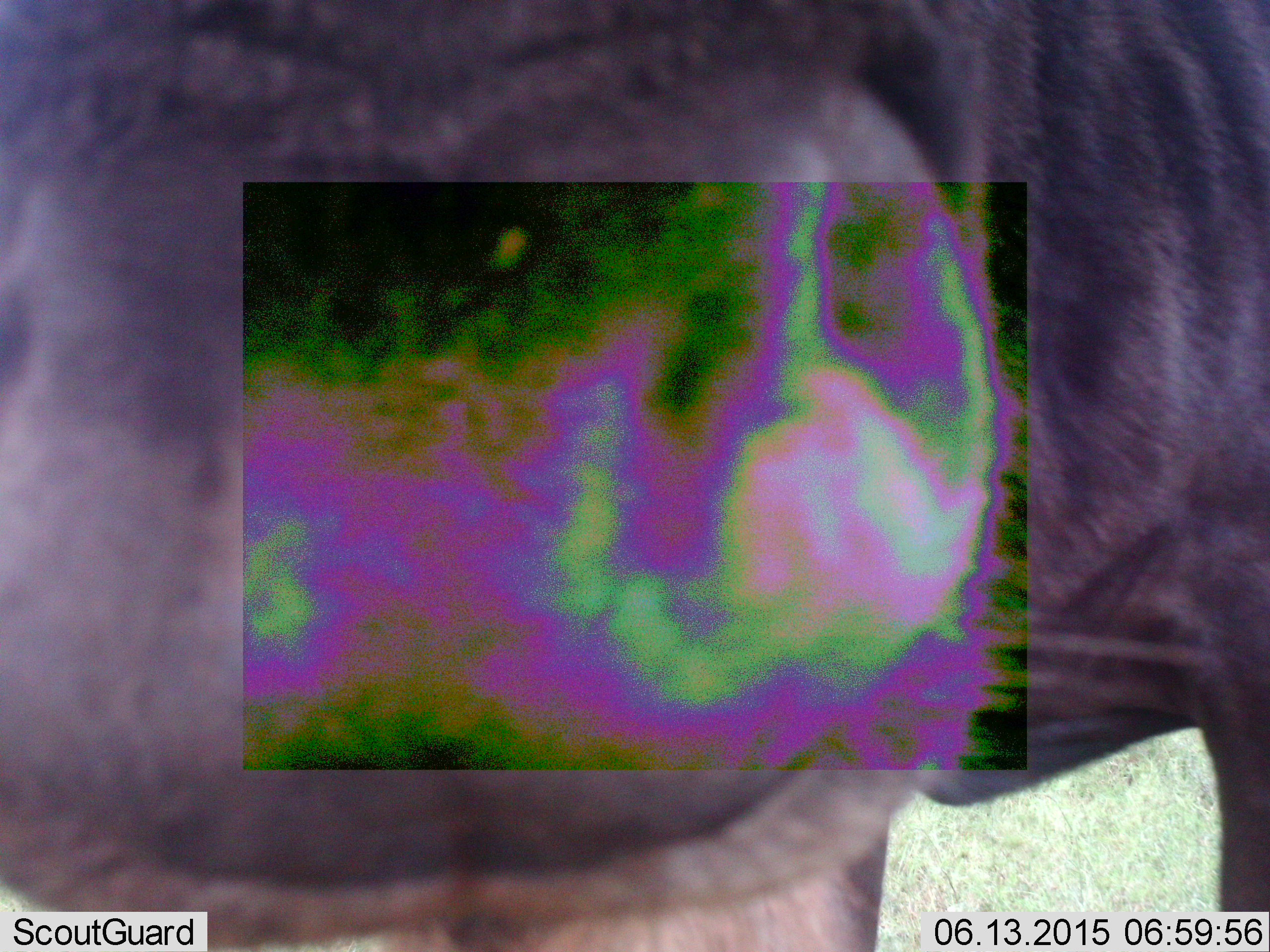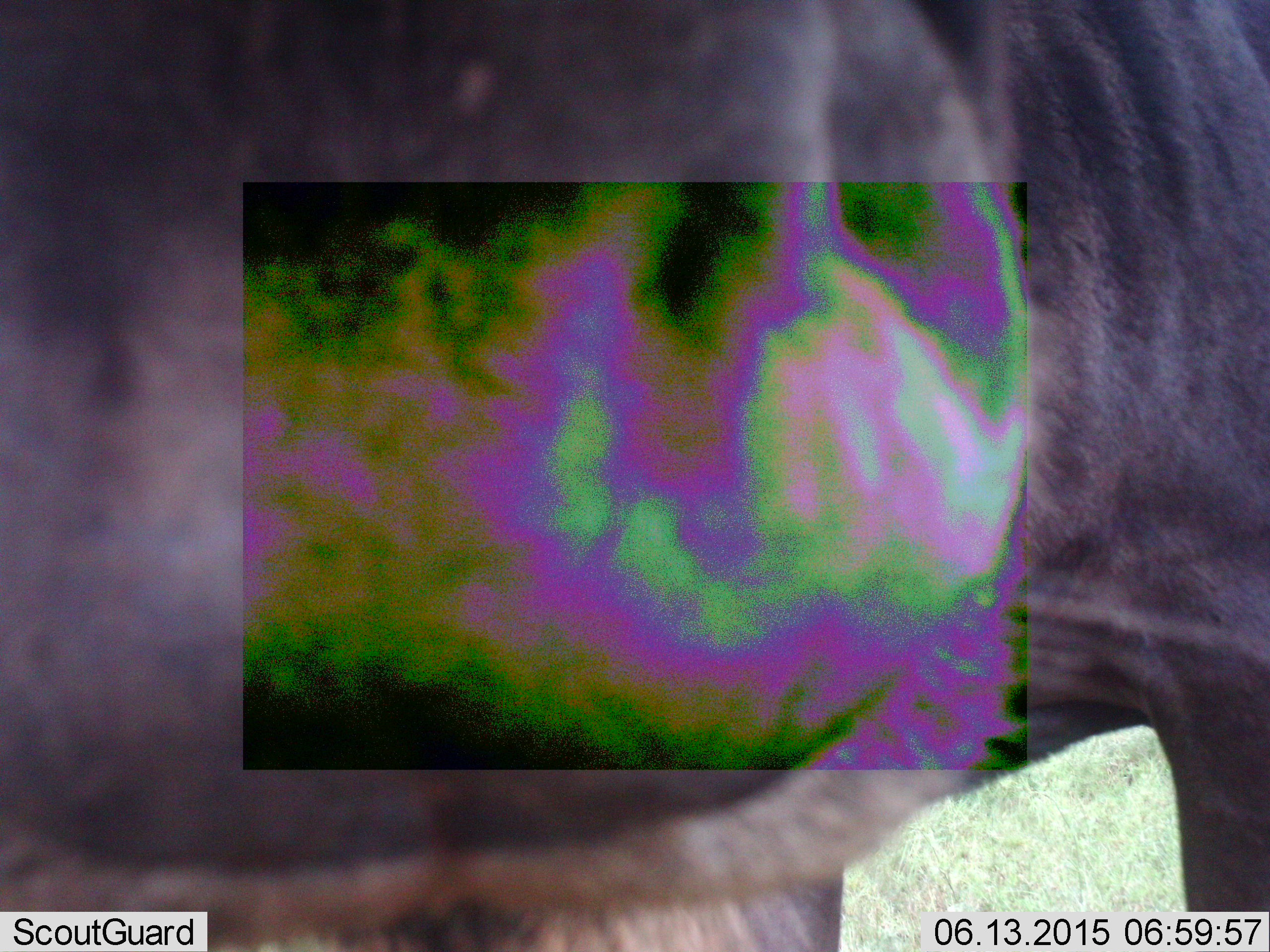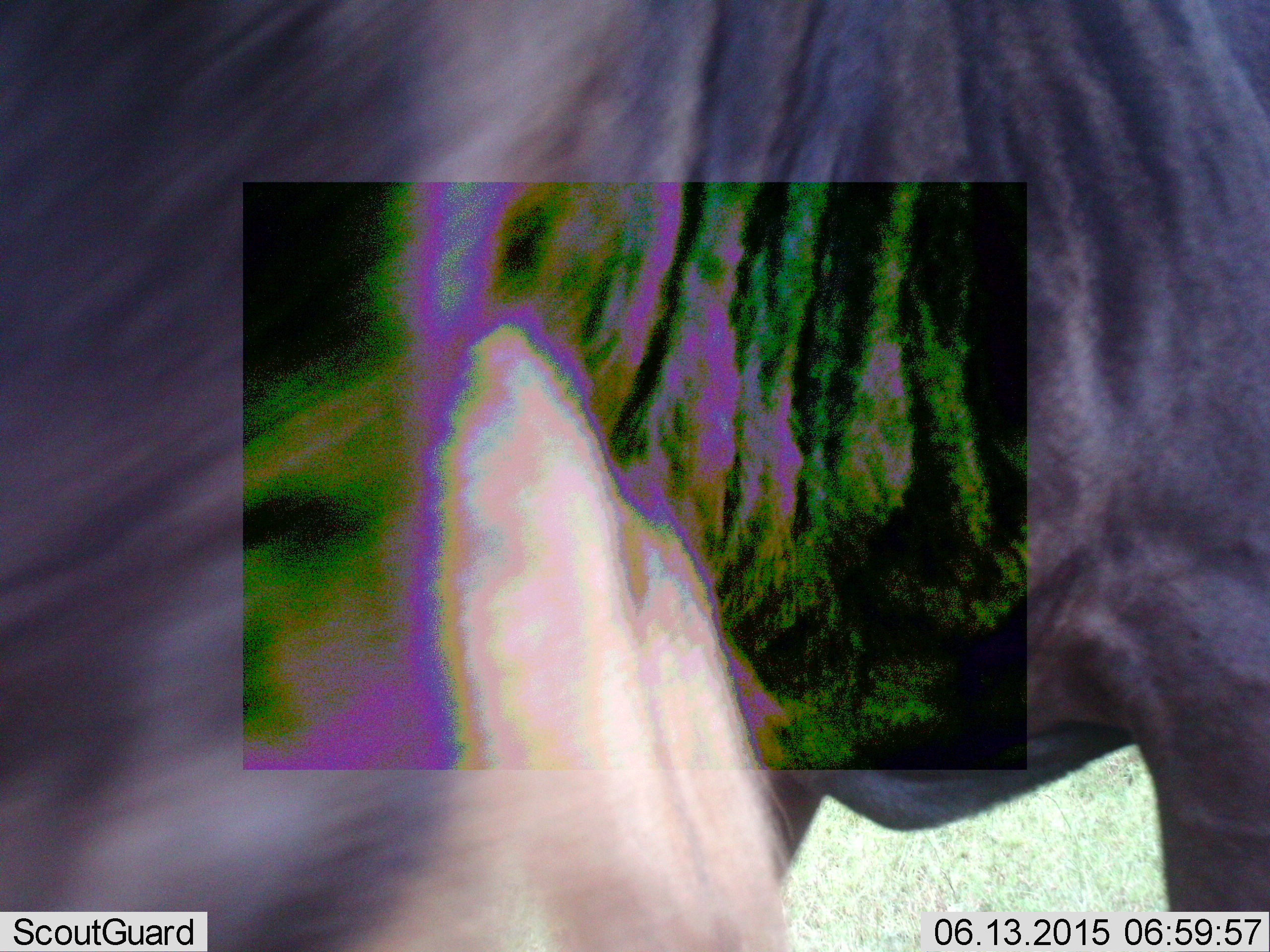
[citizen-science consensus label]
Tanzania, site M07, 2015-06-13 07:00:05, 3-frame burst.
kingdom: Animalia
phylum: Chordata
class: Mammalia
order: Artiodactyla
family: Bovidae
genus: Connochaetes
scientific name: Connochaetes taurinus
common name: blue wildebeest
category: wildebeest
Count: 1.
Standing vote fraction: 100%.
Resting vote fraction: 0%.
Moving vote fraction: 0%.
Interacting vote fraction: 0%.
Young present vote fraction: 0%.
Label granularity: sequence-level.